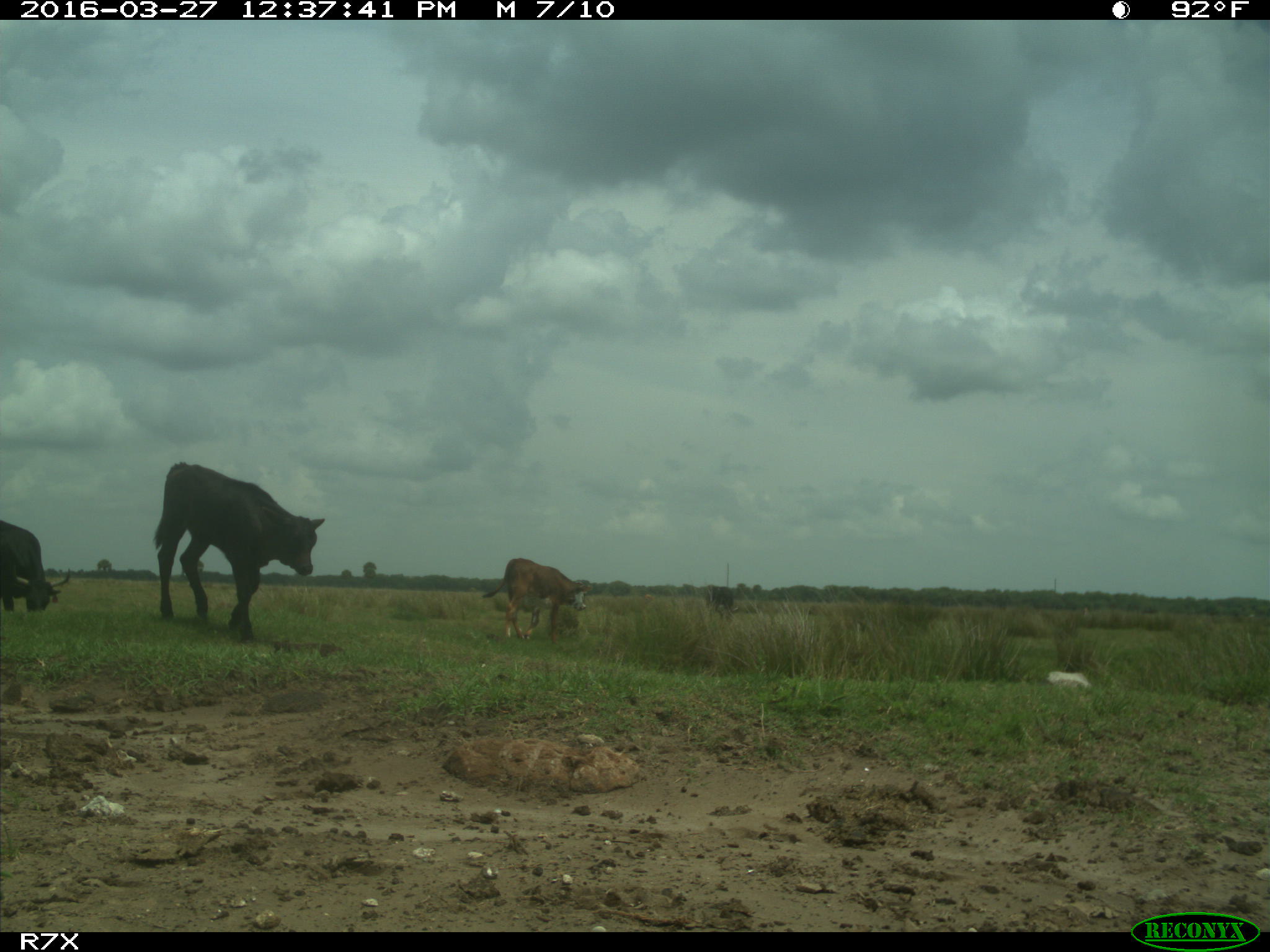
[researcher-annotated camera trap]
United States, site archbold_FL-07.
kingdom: Animalia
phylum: Chordata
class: Mammalia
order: Artiodactyla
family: Bovidae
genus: Bos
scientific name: Bos taurus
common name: domestic cow